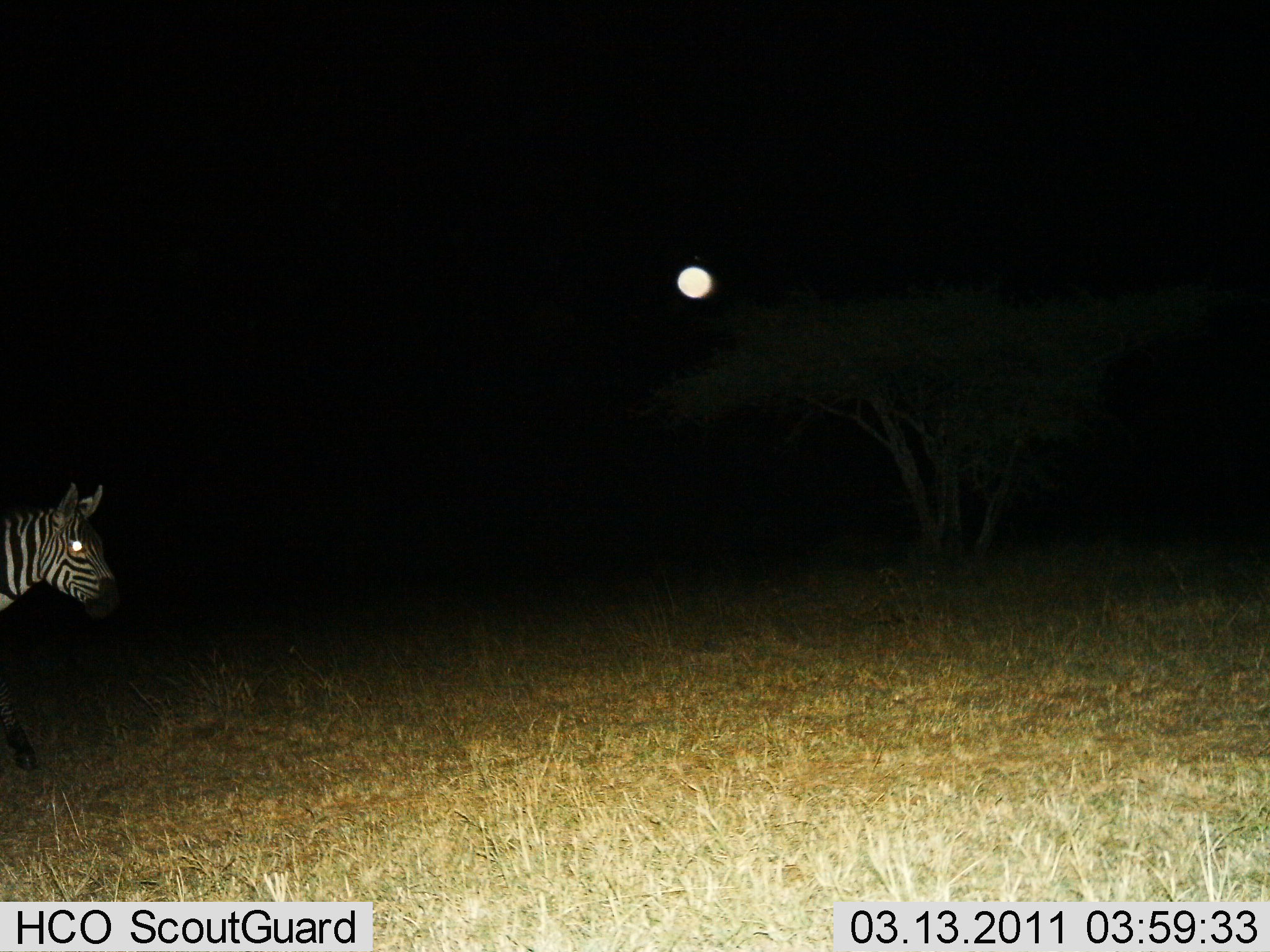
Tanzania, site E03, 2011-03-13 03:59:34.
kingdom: Animalia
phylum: Chordata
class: Mammalia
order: Perissodactyla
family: Equidae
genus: Equus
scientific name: Equus quagga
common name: plains zebra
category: zebra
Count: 1.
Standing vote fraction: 64%.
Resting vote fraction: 0%.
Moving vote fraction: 36%.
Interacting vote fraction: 0%.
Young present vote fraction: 0%.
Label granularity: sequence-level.